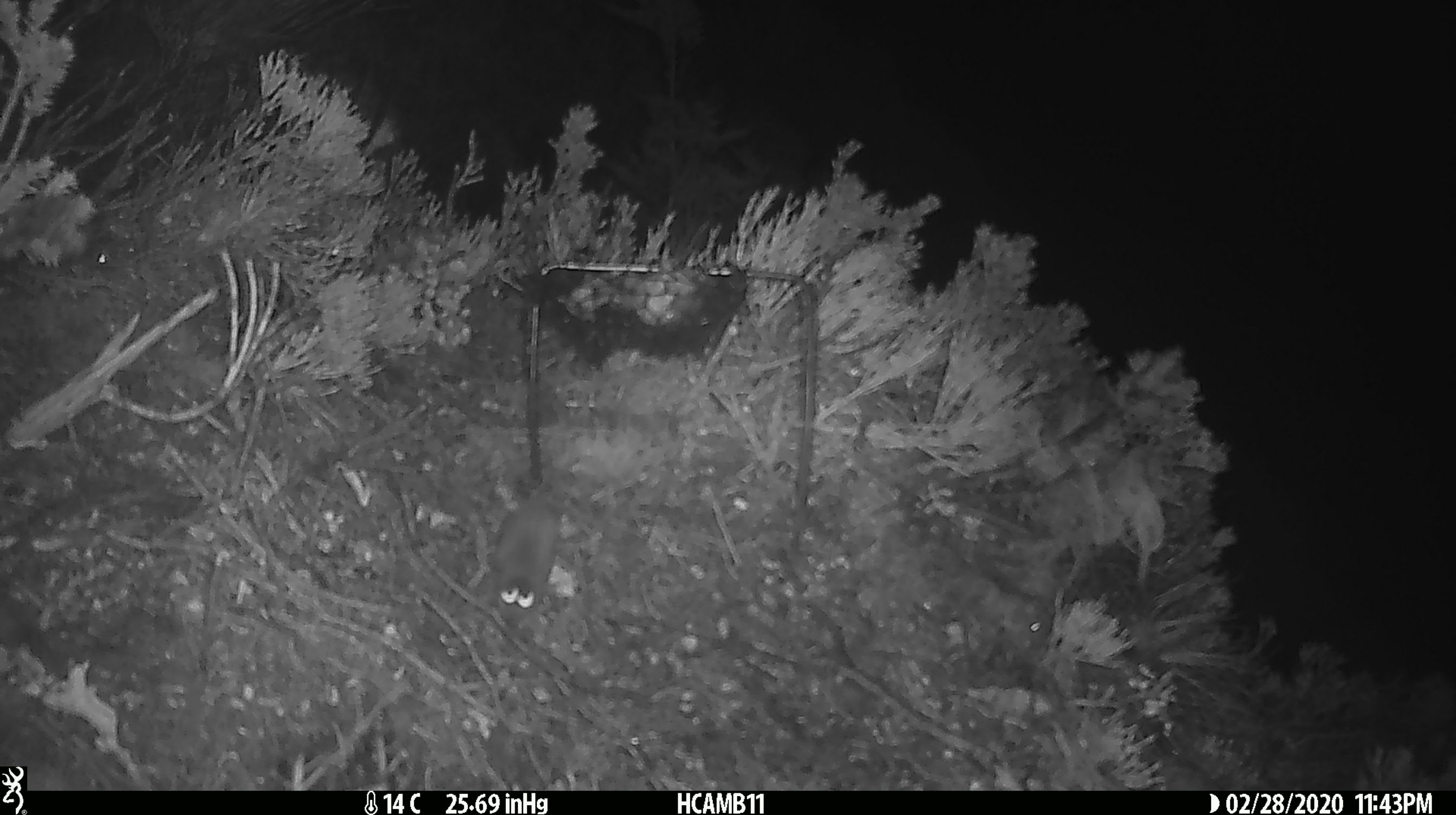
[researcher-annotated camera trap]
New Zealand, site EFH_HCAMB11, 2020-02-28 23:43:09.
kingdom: Animalia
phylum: Chordata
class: Mammalia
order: Rodentia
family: Muridae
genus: Mus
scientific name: Mus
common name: mouse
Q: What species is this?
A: Mouse (Mus).